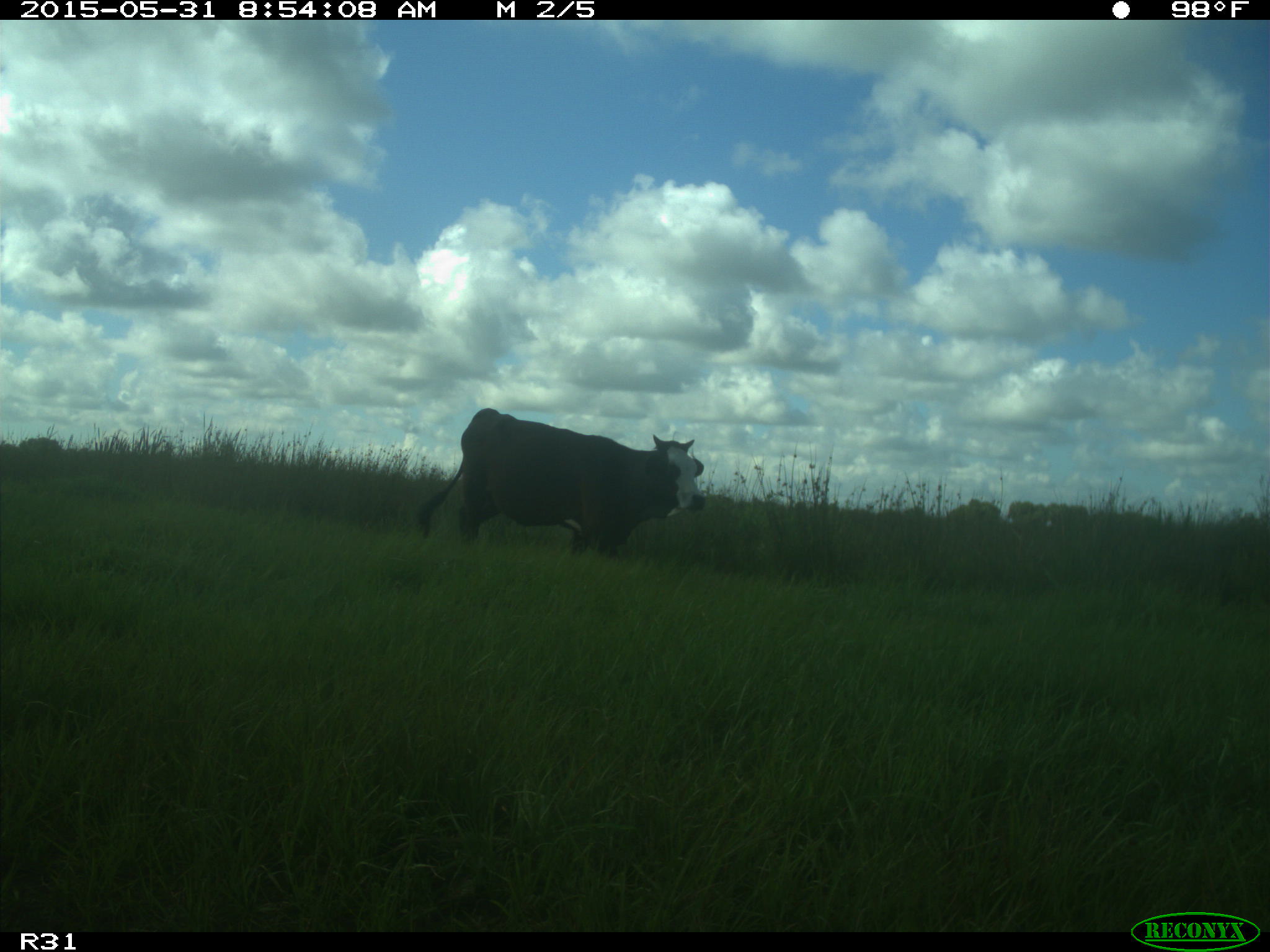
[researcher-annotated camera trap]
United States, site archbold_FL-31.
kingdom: Animalia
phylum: Chordata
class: Mammalia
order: Artiodactyla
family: Bovidae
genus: Bos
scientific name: Bos taurus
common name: domestic cow